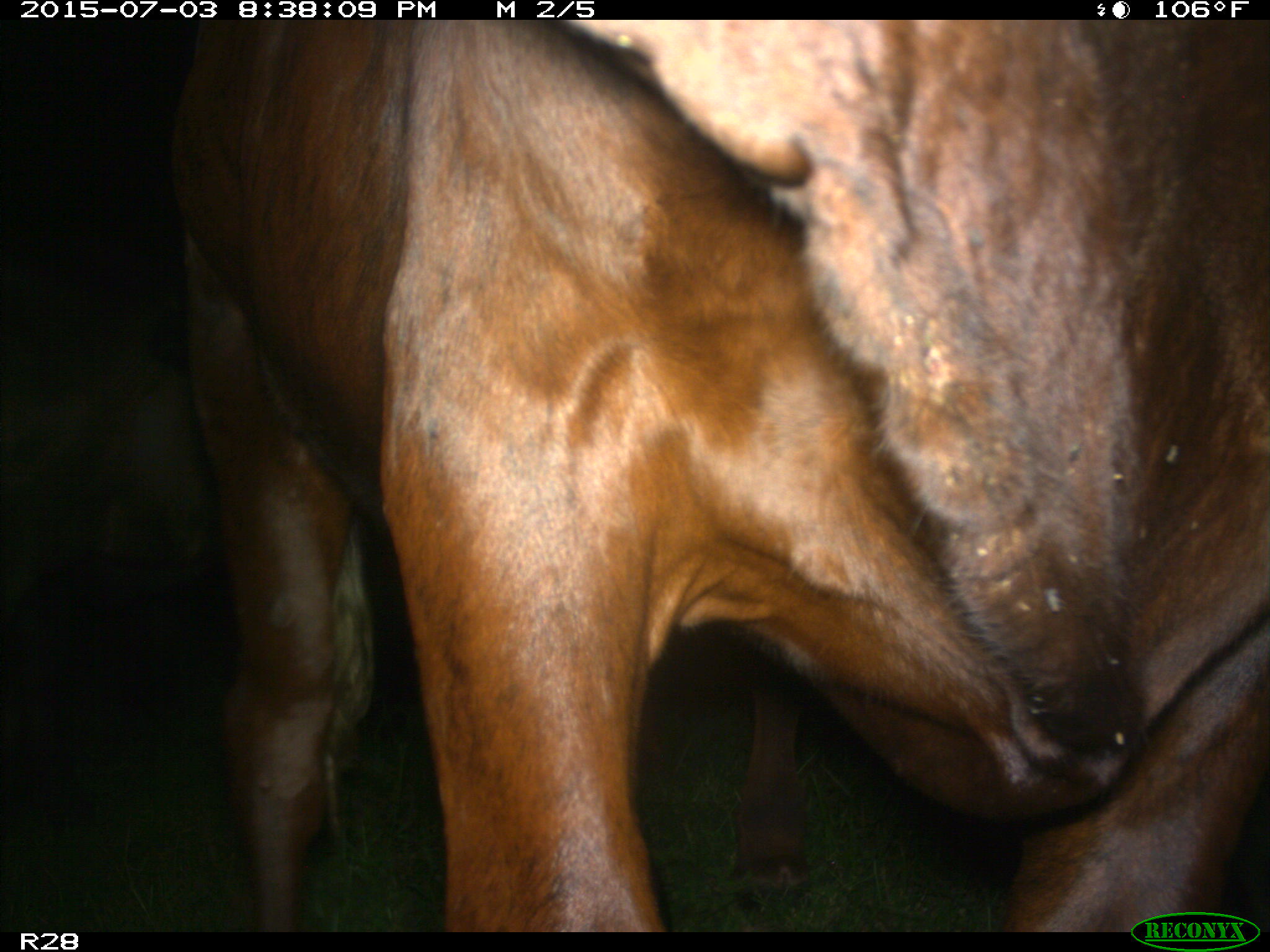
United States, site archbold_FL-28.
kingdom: Animalia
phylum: Chordata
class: Mammalia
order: Artiodactyla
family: Bovidae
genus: Bos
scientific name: Bos taurus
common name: domestic cow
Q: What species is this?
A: Bos taurus (domestic cow).